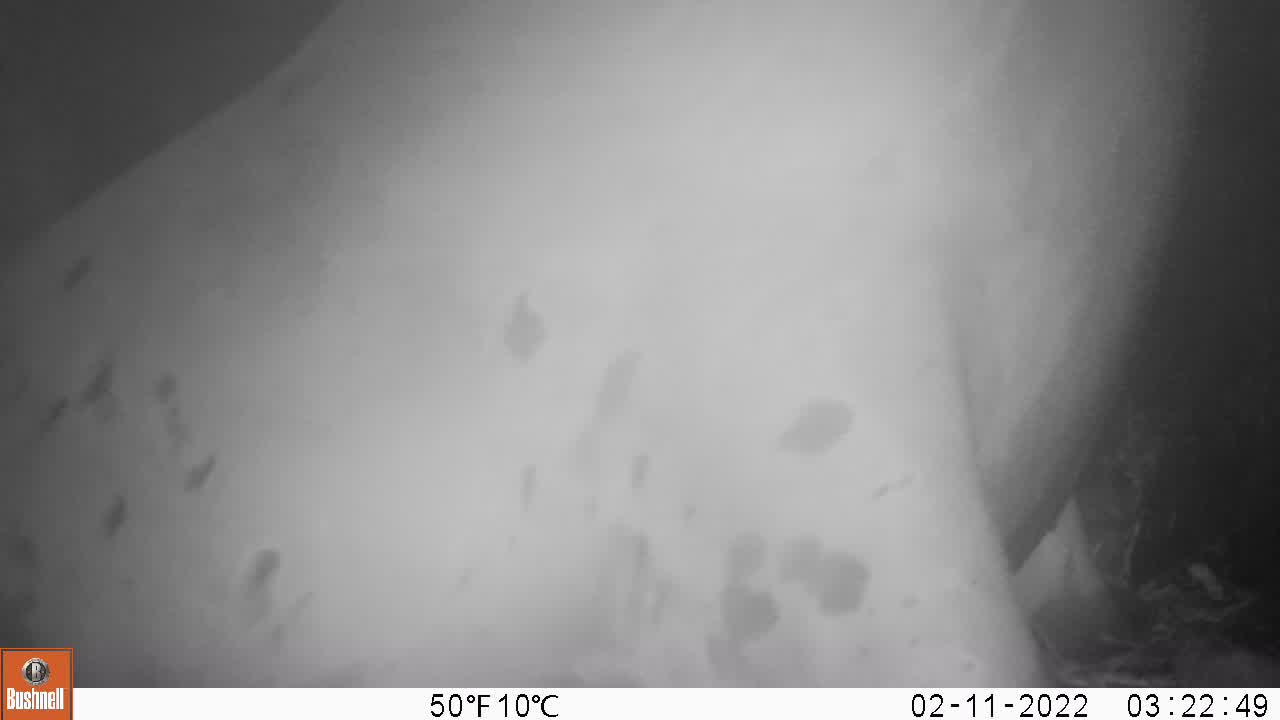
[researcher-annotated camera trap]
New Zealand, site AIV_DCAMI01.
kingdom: Animalia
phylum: Chordata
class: Mammalia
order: Carnivora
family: Otariidae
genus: Phocarctos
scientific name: Phocarctos hookeri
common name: new zealand sea lion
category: sealion